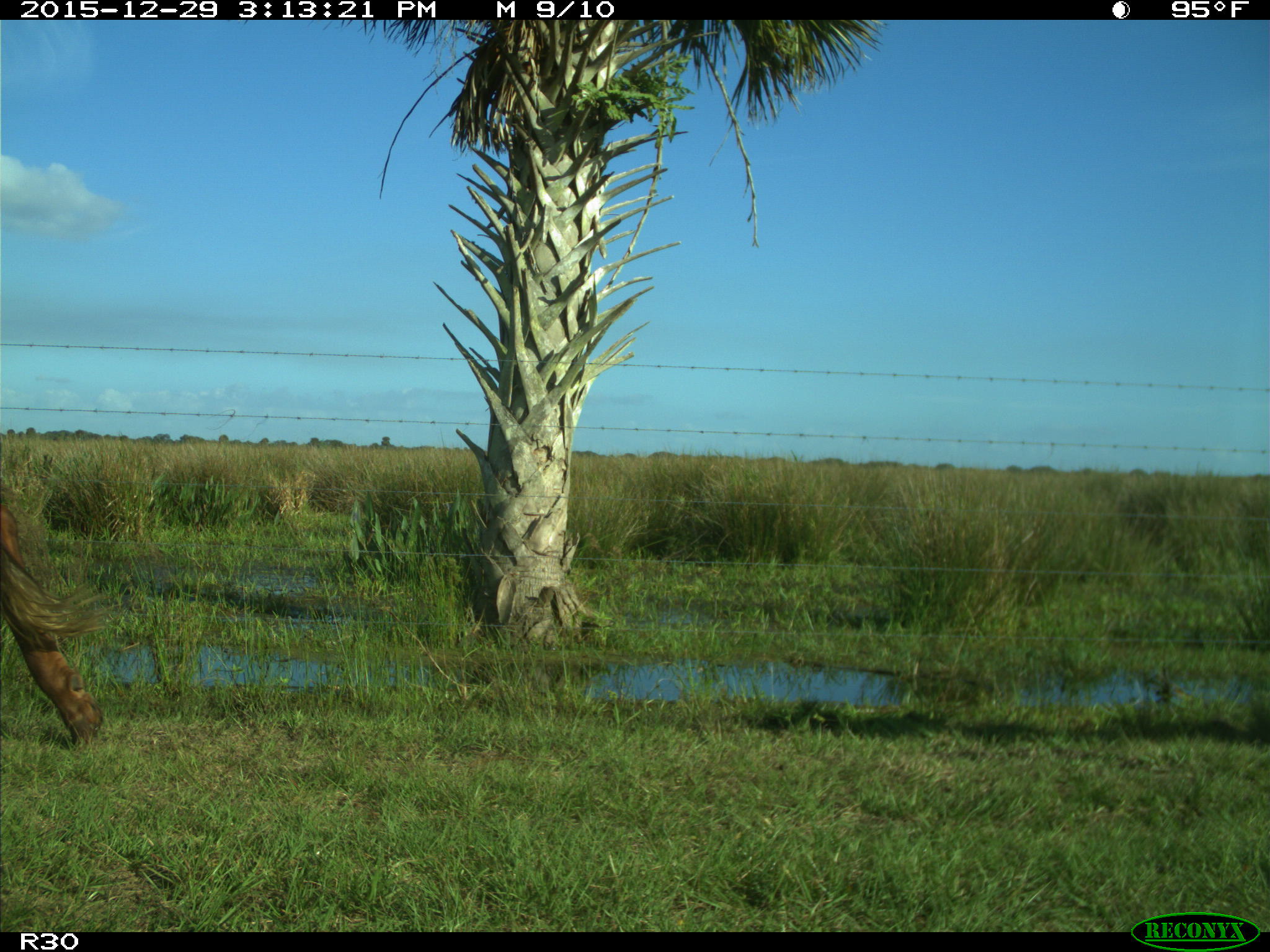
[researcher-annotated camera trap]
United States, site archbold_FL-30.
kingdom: Animalia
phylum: Chordata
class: Mammalia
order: Artiodactyla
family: Bovidae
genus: Bos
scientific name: Bos taurus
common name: domestic cow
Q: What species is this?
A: Bos taurus (domestic cow).